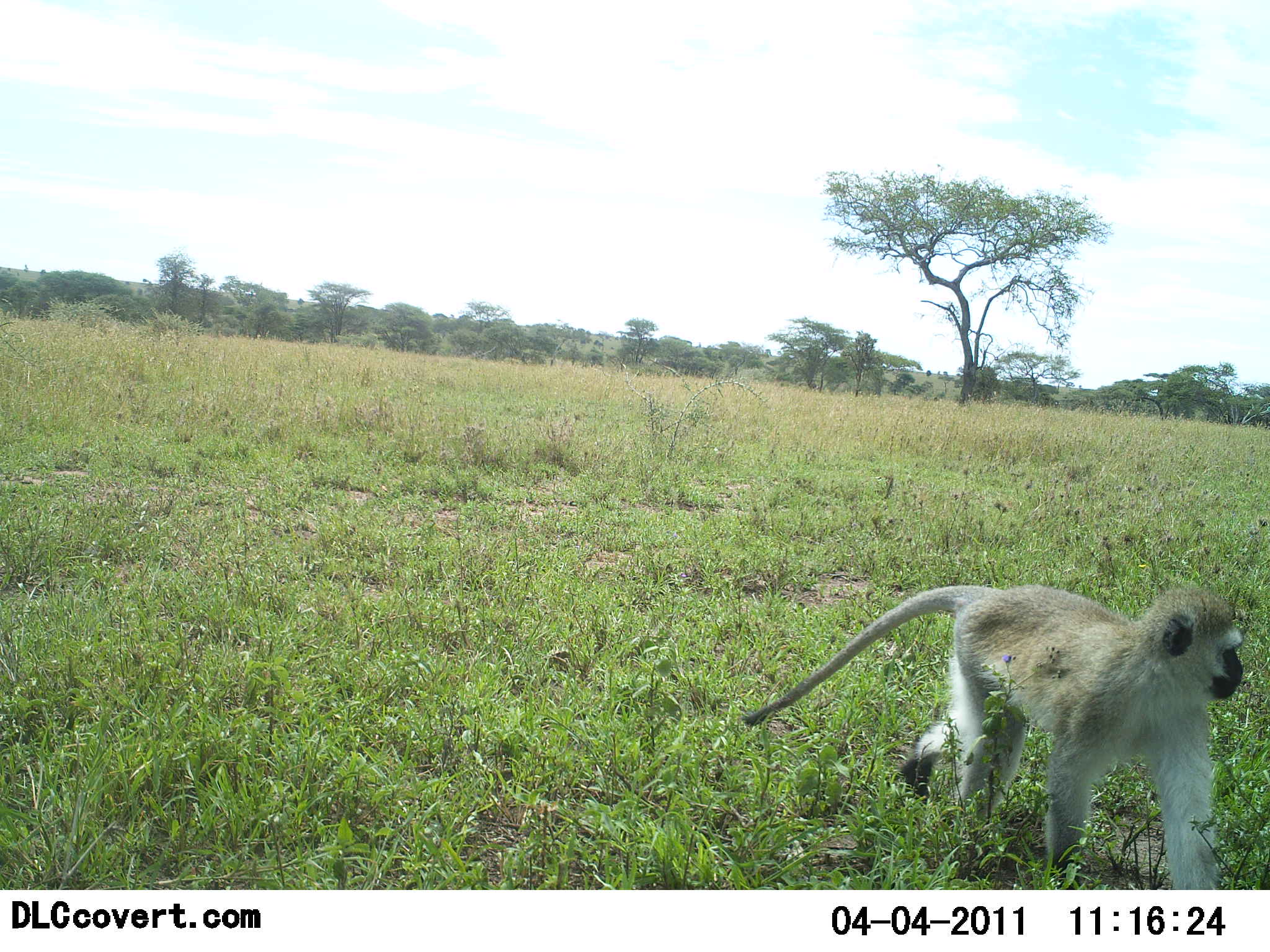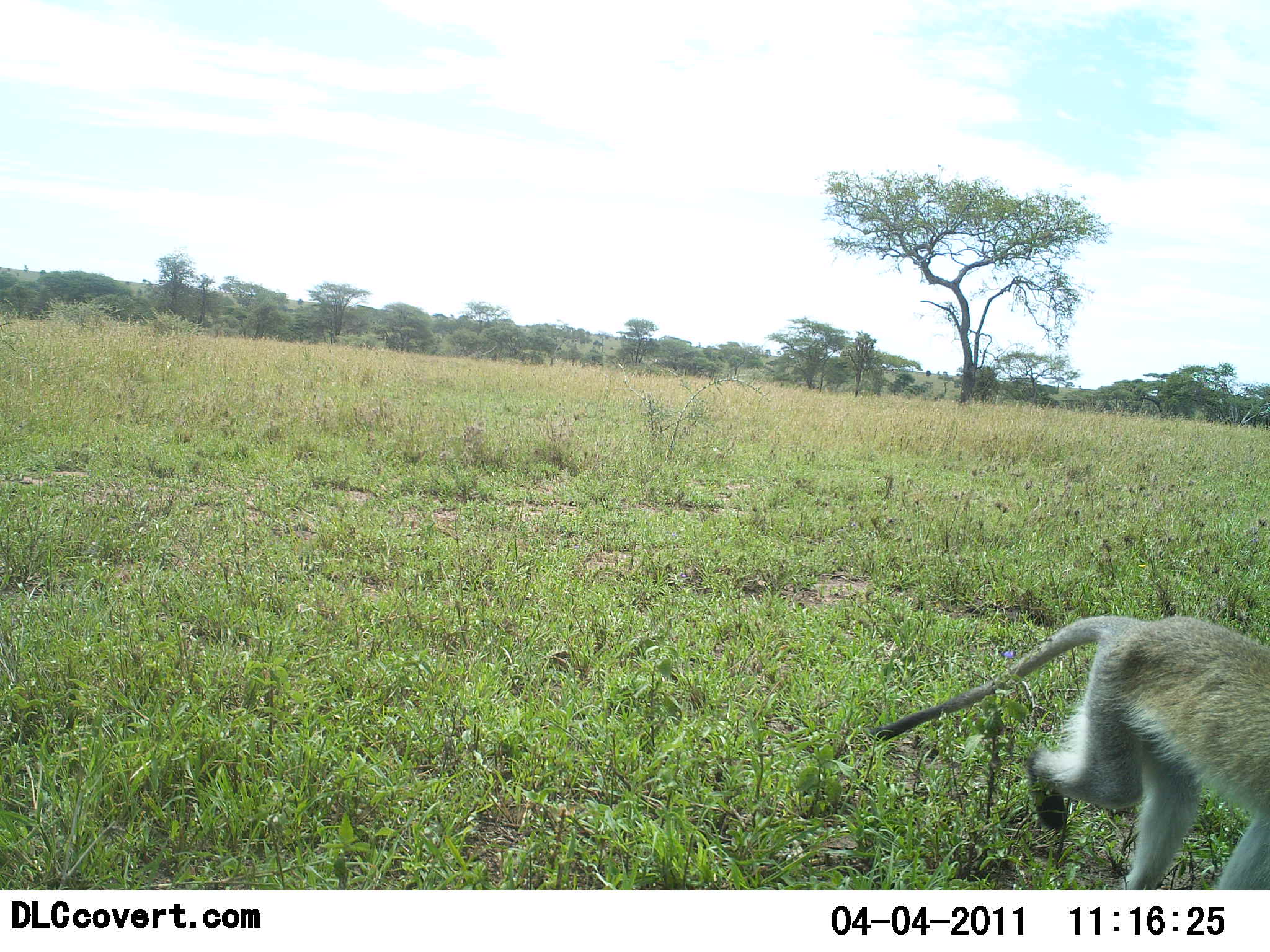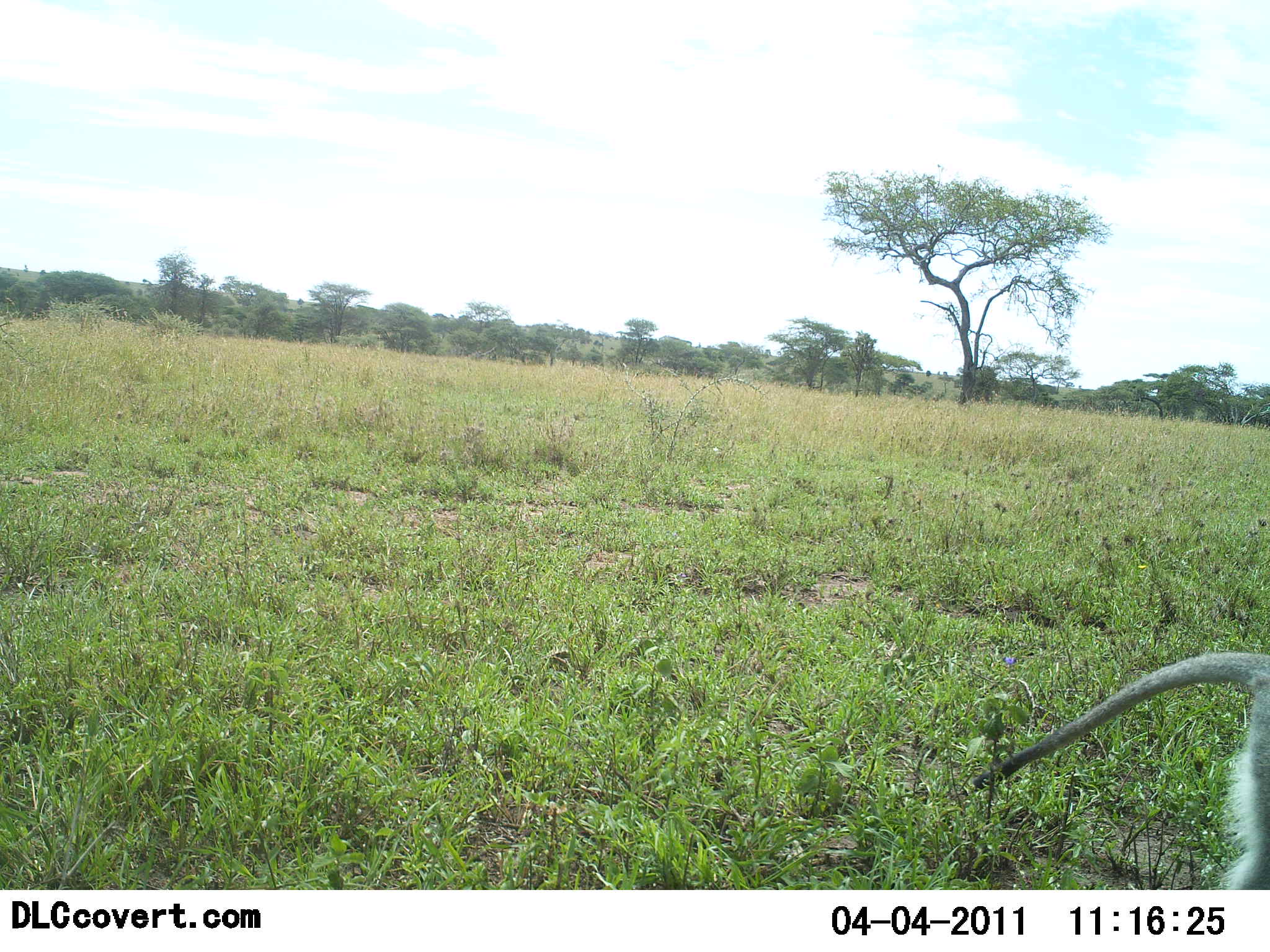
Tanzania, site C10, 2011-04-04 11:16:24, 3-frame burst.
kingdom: Animalia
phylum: Chordata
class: Mammalia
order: Primates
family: Cercopithecidae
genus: Chlorocebus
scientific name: Chlorocebus pygerythrus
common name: vervet monkey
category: monkeyvervet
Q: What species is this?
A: Monkeyvervet (vervet monkey) (Chlorocebus pygerythrus).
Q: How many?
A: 1.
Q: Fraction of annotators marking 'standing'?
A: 2%.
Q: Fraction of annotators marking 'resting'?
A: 0%.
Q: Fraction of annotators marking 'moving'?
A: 99%.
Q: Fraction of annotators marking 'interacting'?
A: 0%.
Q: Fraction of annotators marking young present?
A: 0%.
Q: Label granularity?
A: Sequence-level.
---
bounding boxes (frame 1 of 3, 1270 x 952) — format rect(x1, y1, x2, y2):
animal: rect(740, 580, 1245, 890)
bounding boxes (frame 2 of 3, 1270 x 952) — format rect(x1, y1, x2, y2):
animal: rect(872, 613, 1270, 890)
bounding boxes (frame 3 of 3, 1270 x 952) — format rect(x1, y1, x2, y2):
animal: rect(963, 650, 1269, 891)